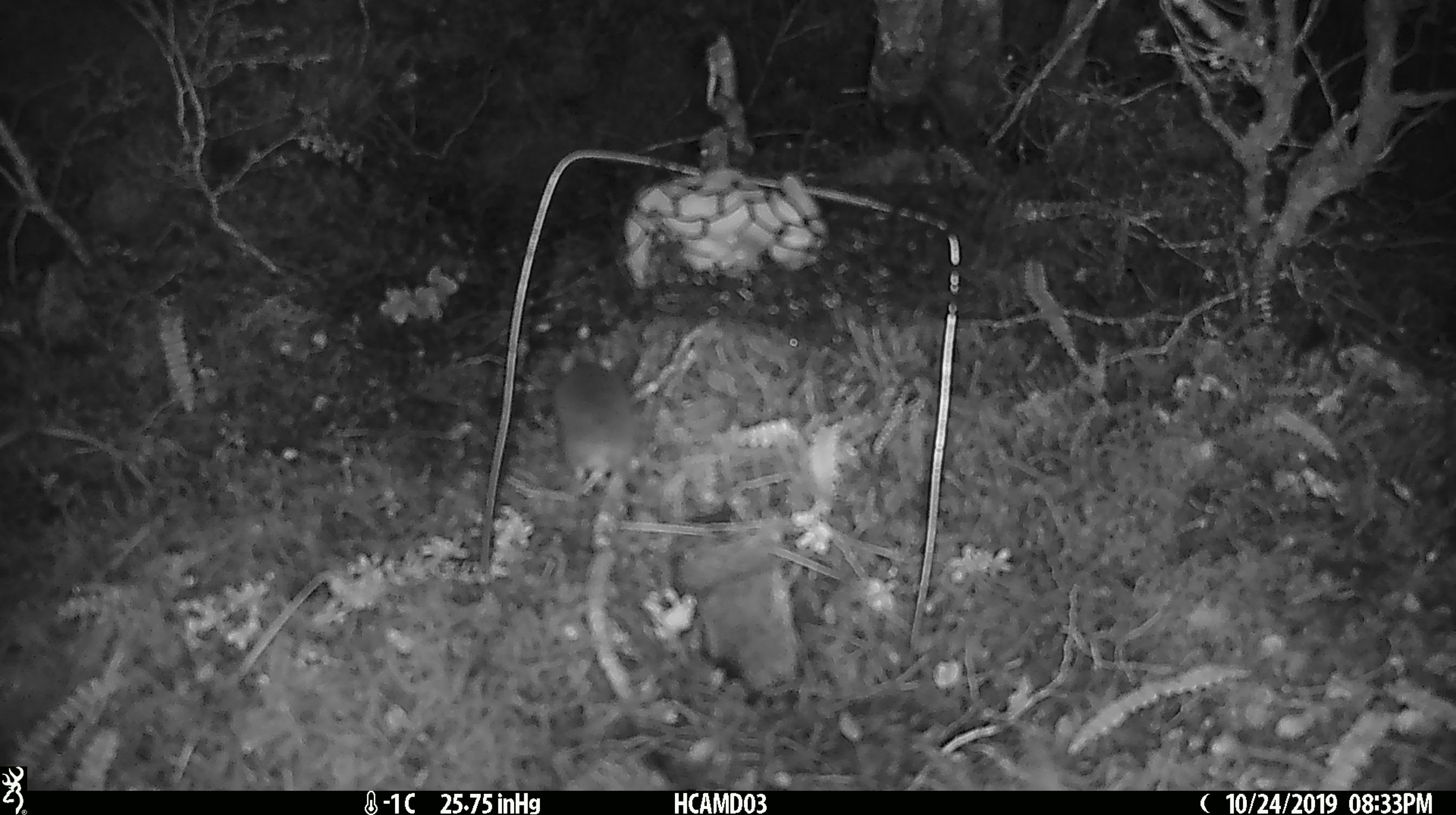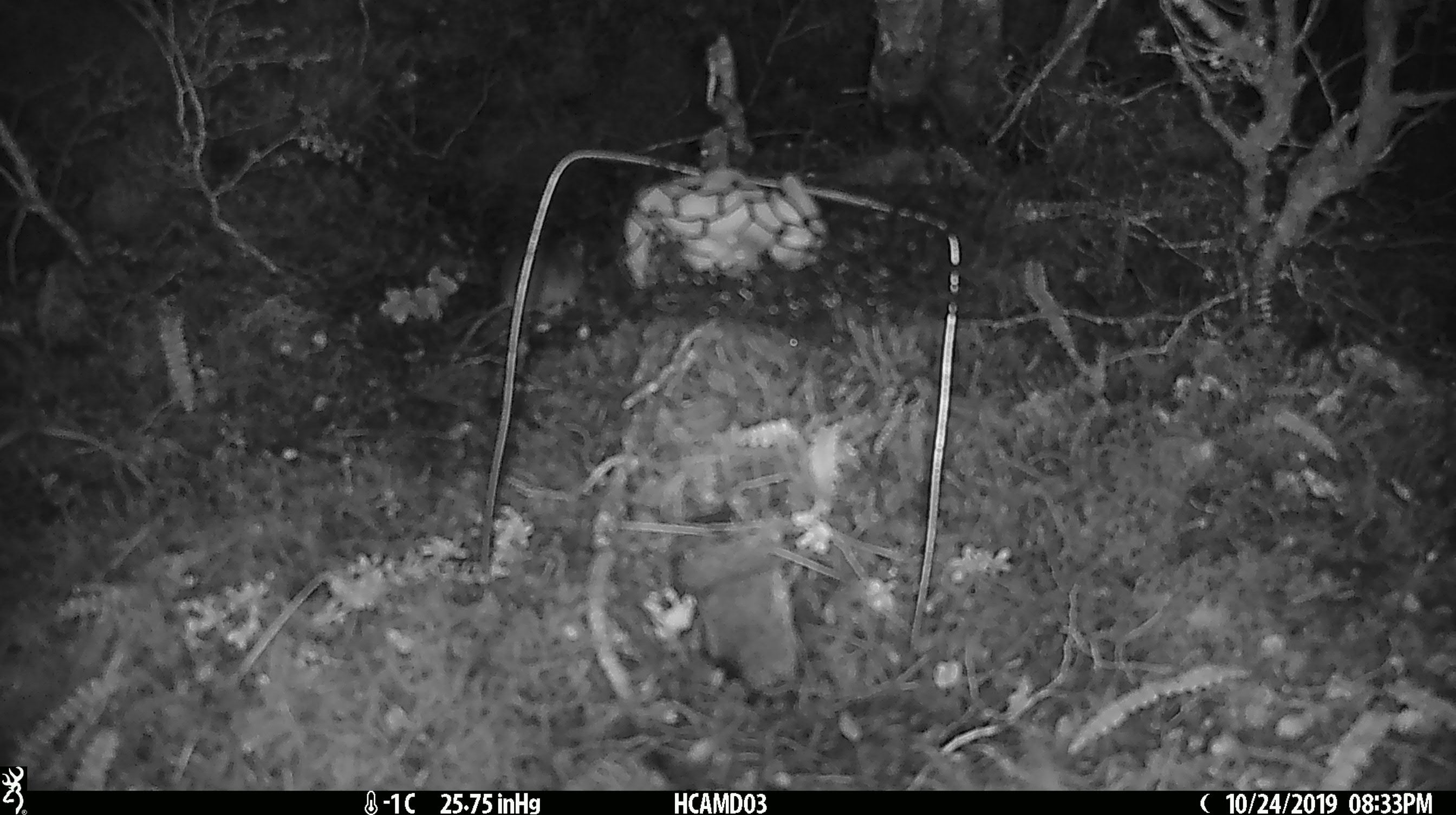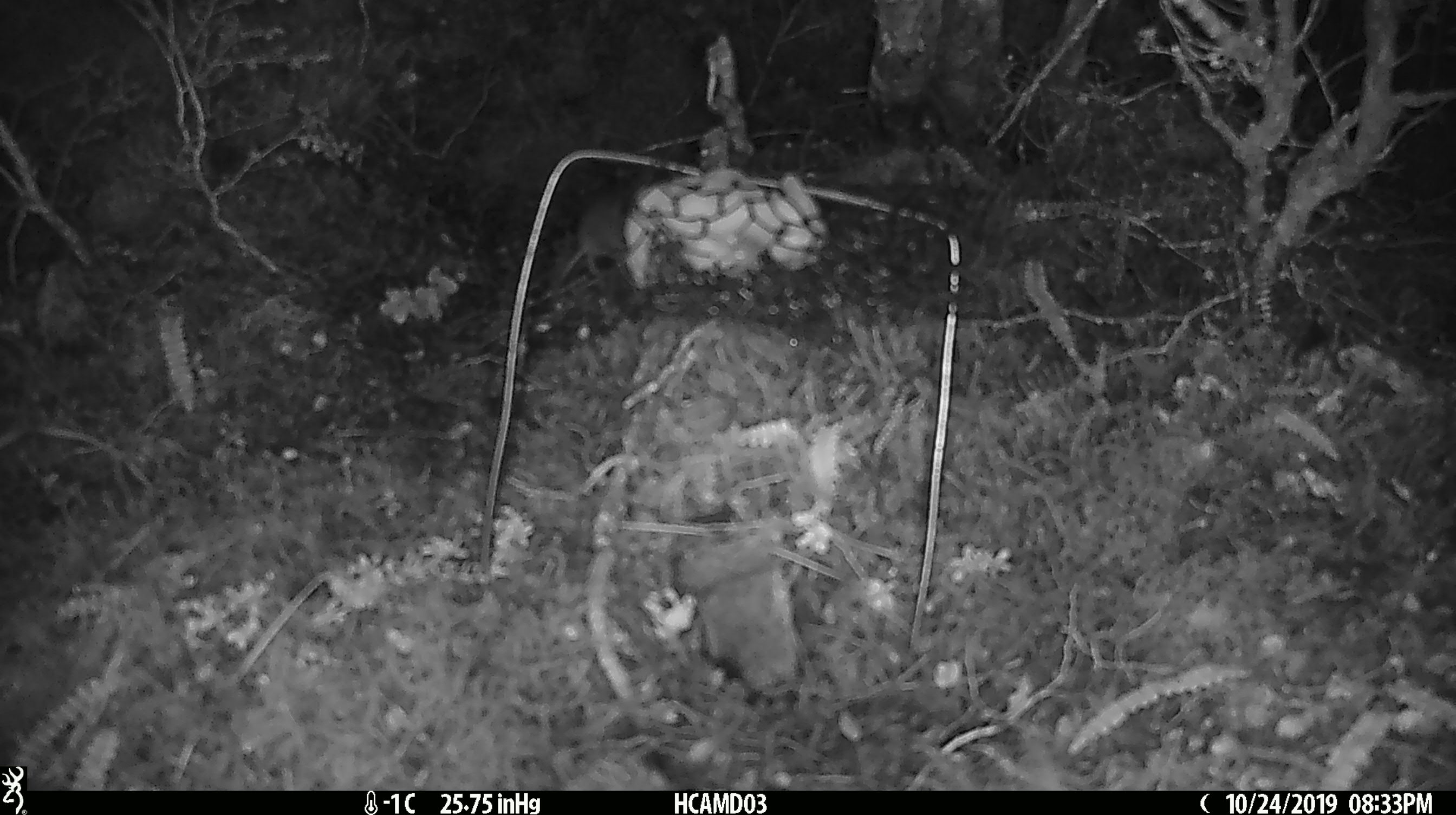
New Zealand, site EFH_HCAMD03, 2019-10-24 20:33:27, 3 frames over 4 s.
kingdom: Animalia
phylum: Chordata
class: Mammalia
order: Rodentia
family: Muridae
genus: Mus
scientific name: Mus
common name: mouse